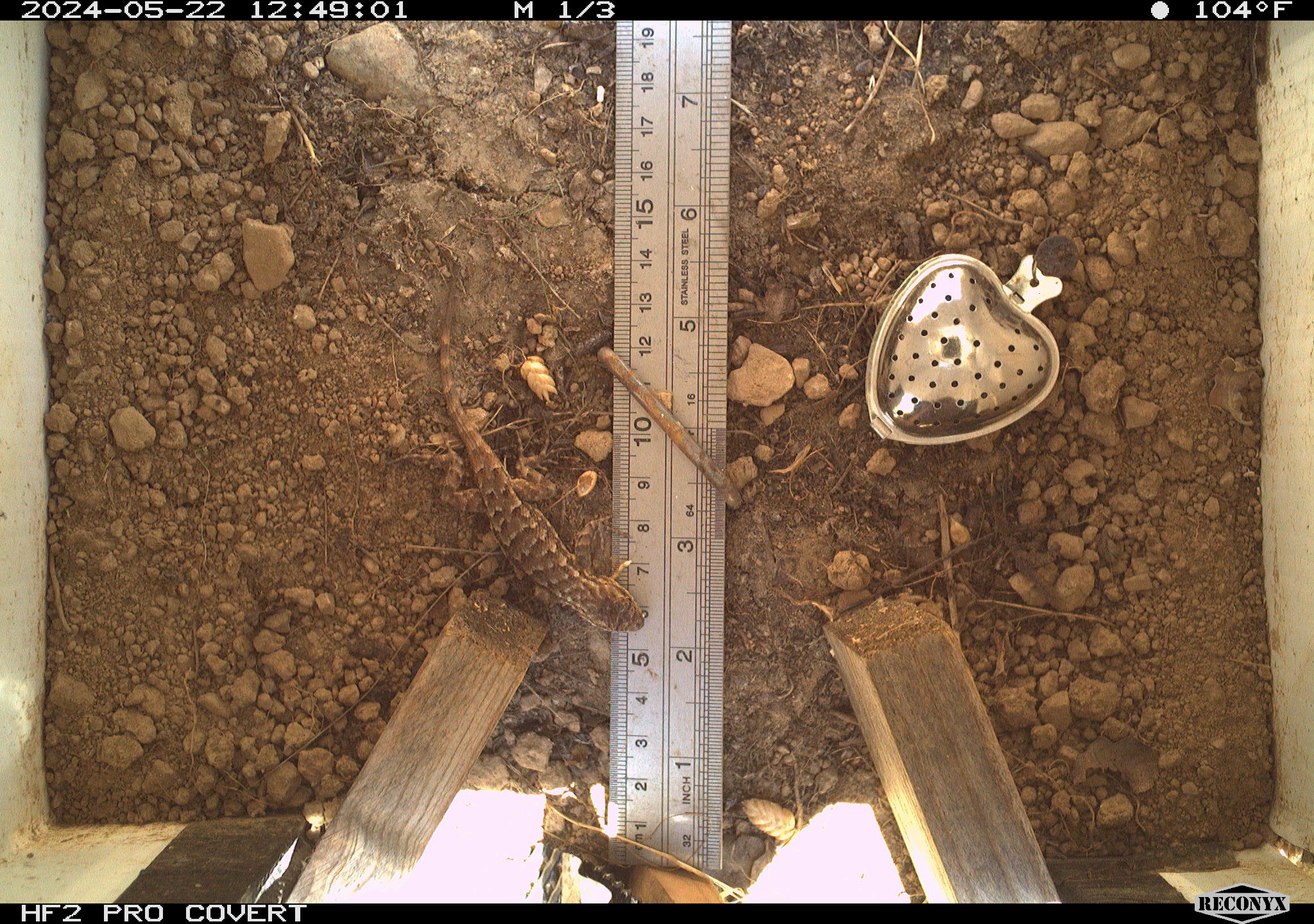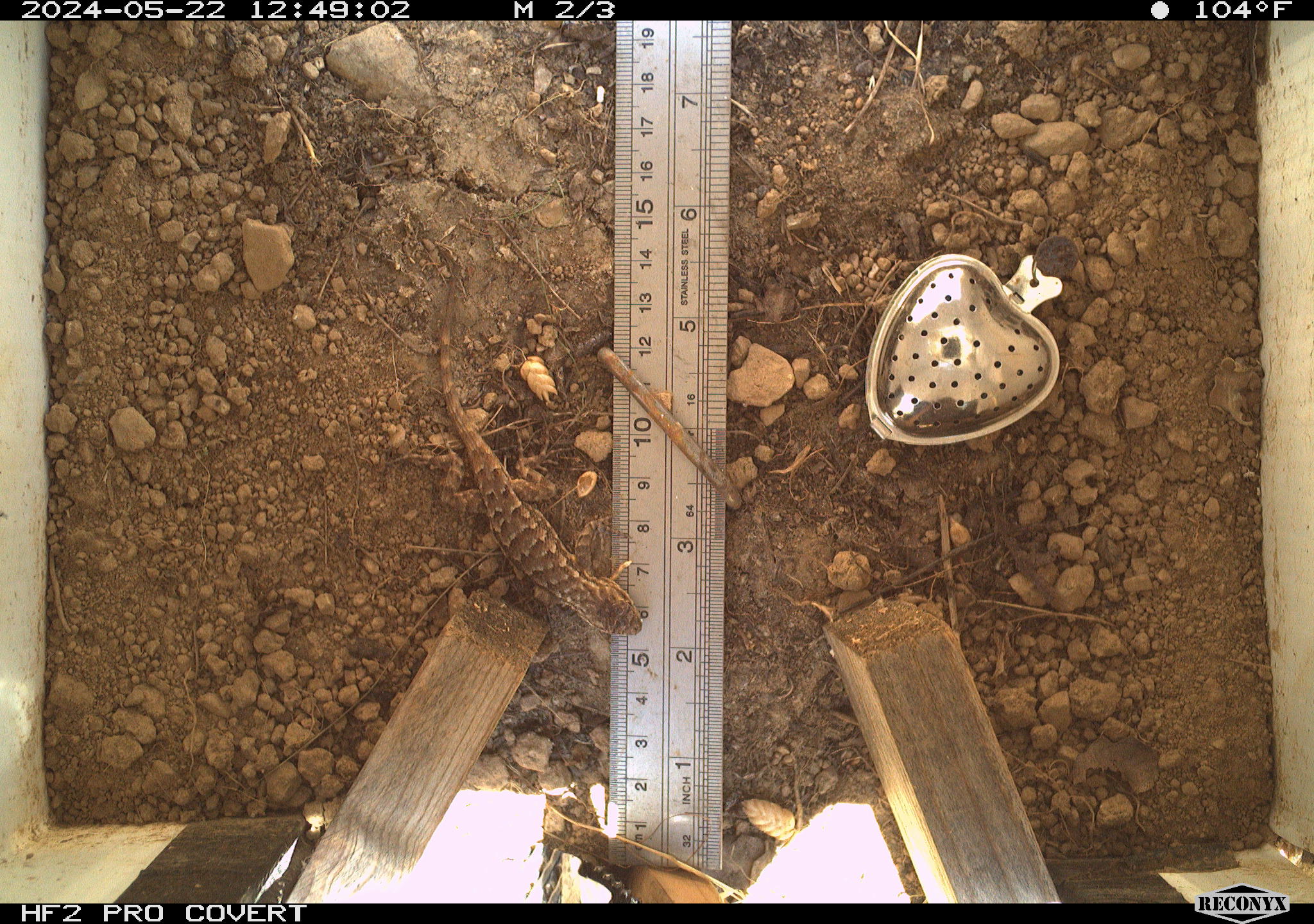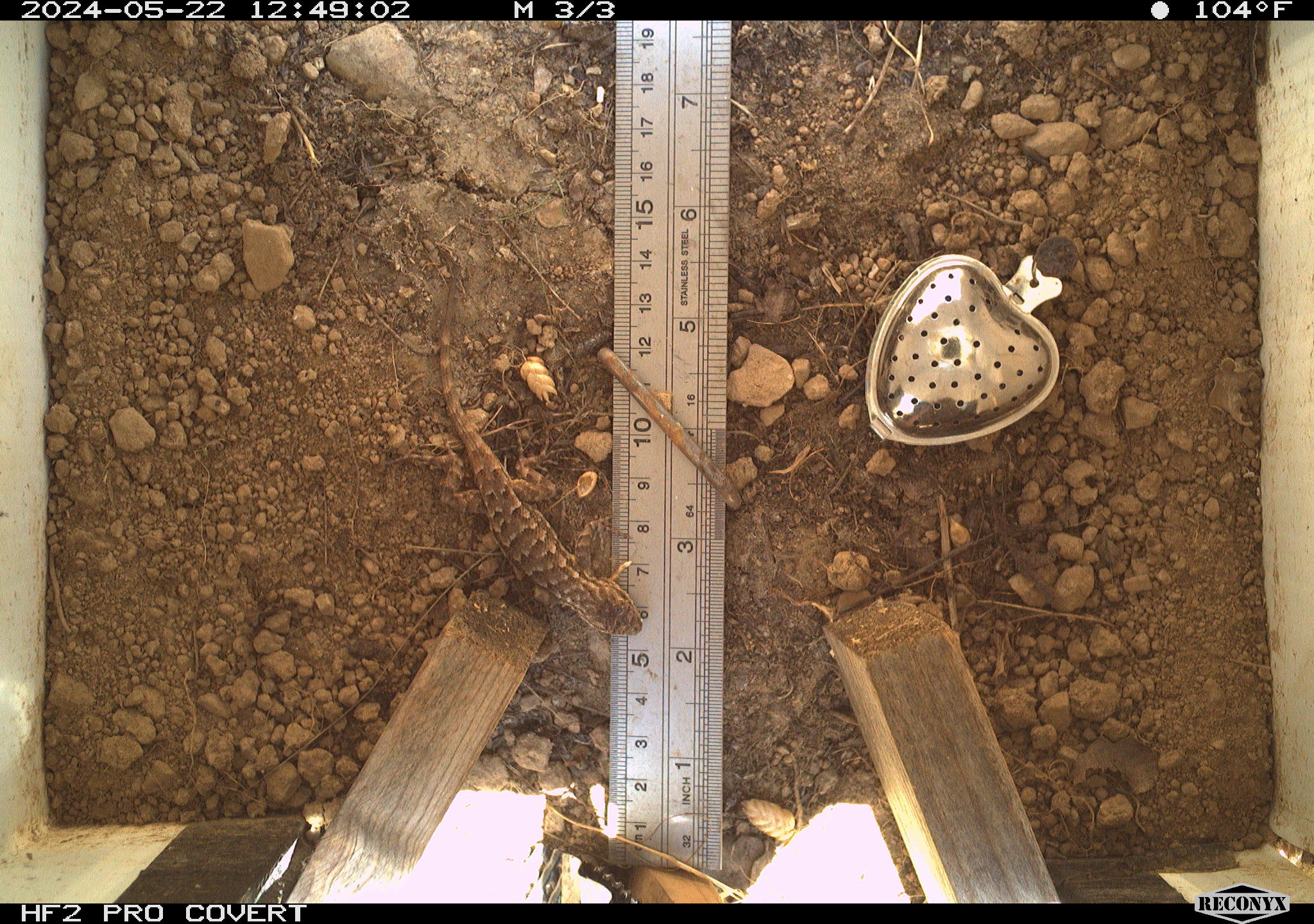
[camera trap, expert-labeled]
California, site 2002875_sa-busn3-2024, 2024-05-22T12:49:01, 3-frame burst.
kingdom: Animalia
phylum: Chordata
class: Reptilia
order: Squamata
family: Phrynosomatidae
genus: Sceloporus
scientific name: Sceloporus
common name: spiny lizards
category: sceloporus species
Sceloporus species (spiny lizards) (Sceloporus).